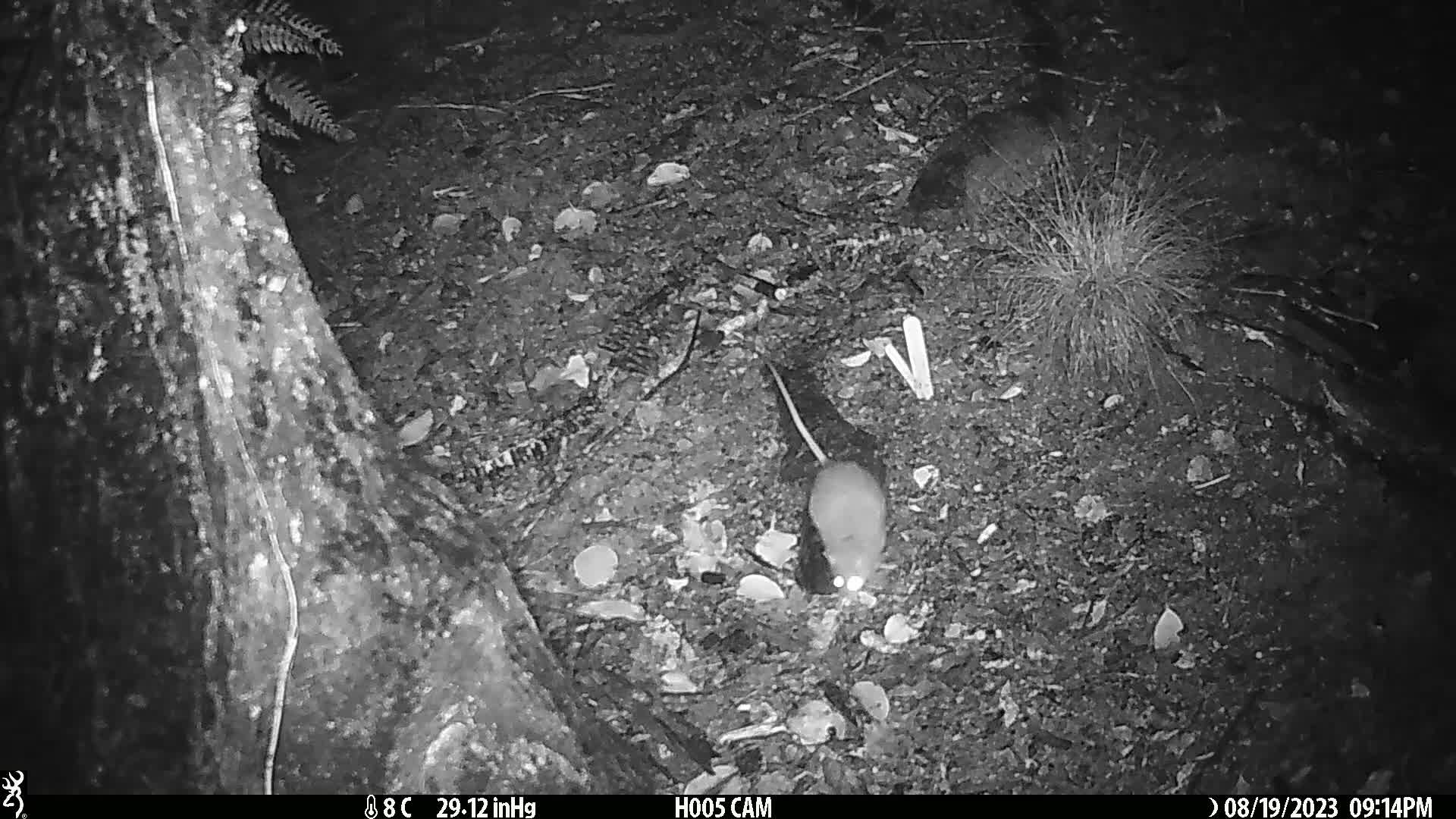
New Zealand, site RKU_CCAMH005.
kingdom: Animalia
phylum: Chordata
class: Mammalia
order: Rodentia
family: Muridae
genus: Rattus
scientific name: Rattus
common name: rat